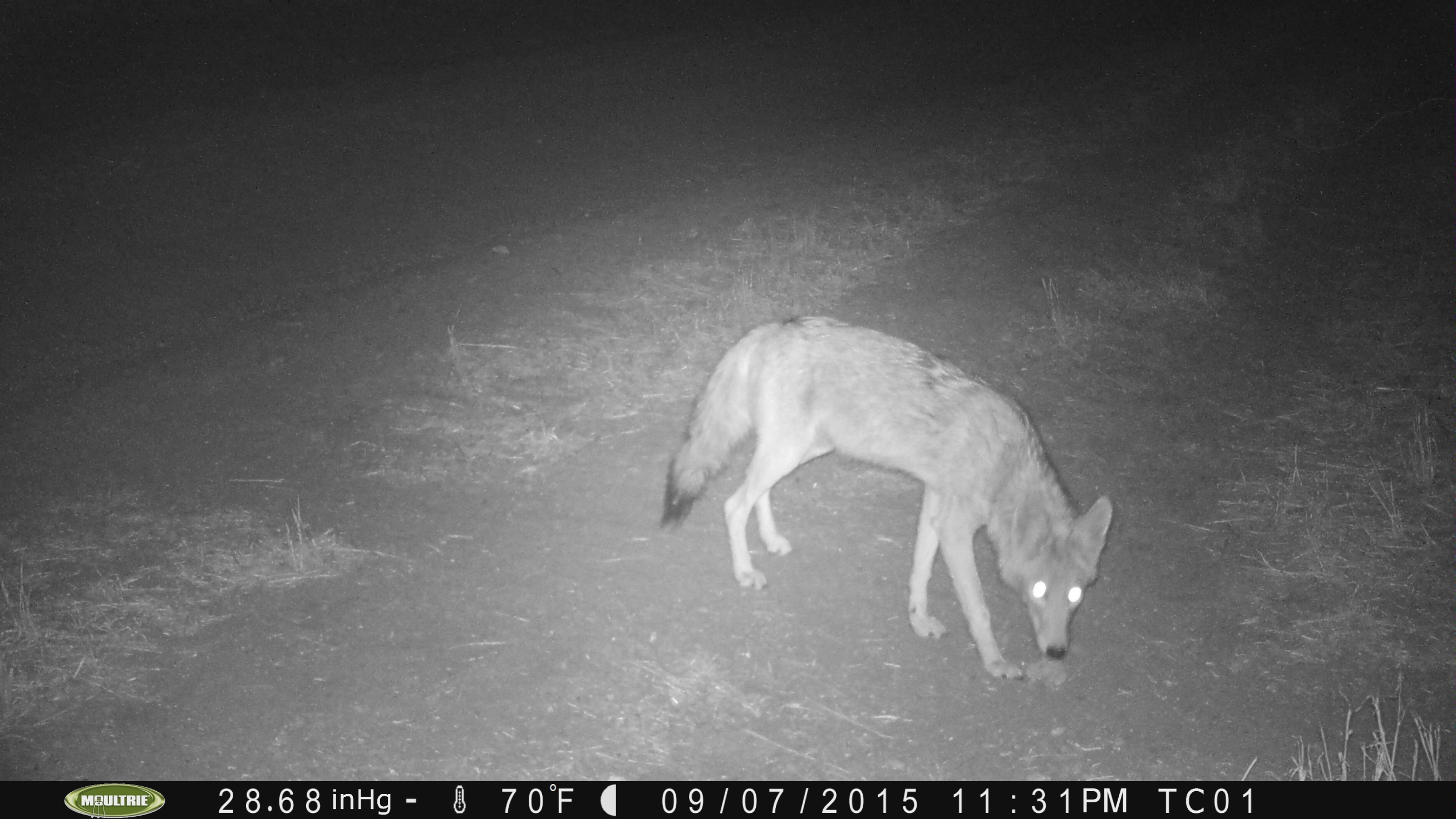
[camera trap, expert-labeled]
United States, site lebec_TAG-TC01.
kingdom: Animalia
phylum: Chordata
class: Mammalia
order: Carnivora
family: Canidae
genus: Canis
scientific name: Canis latrans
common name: coyote